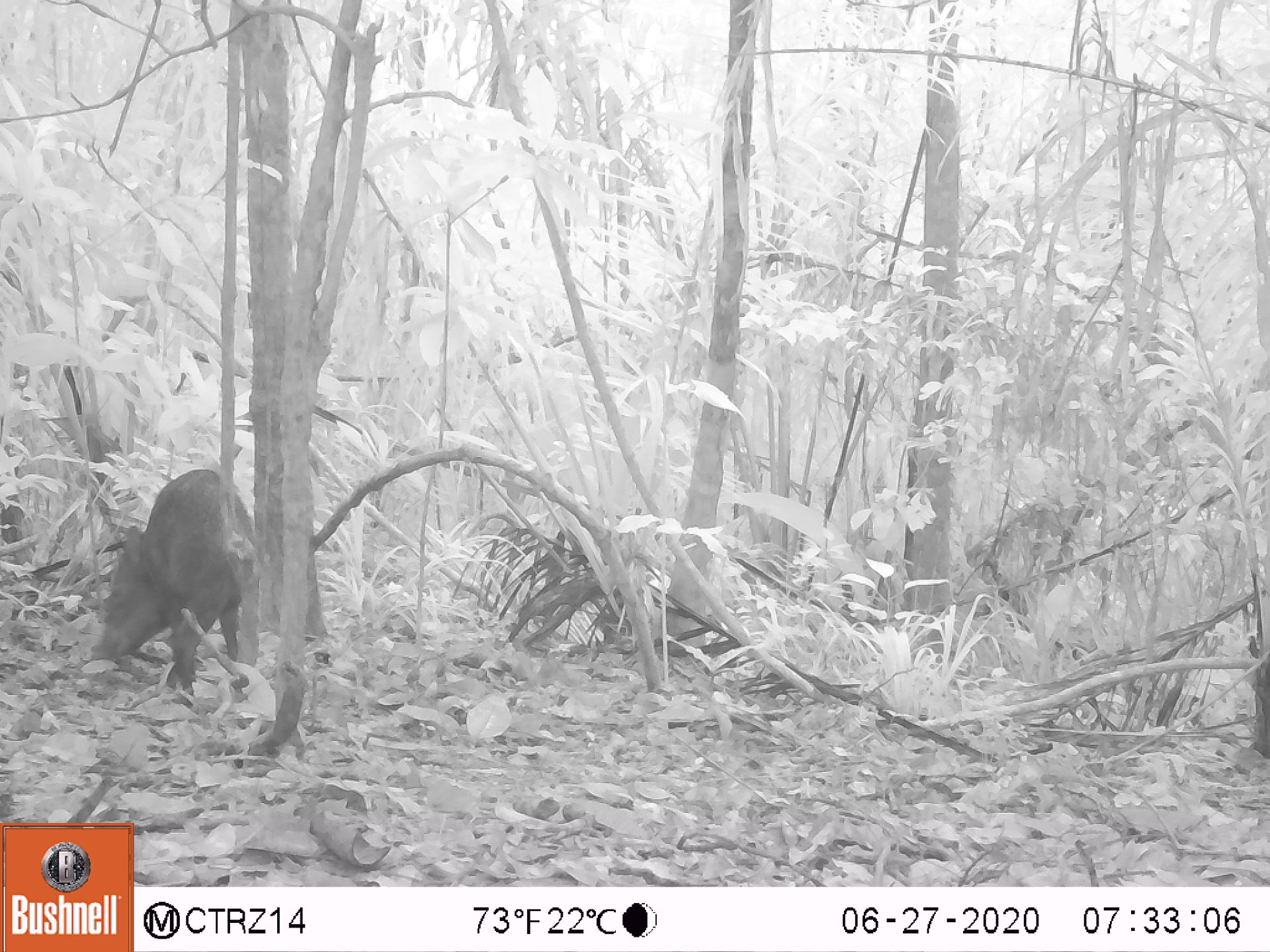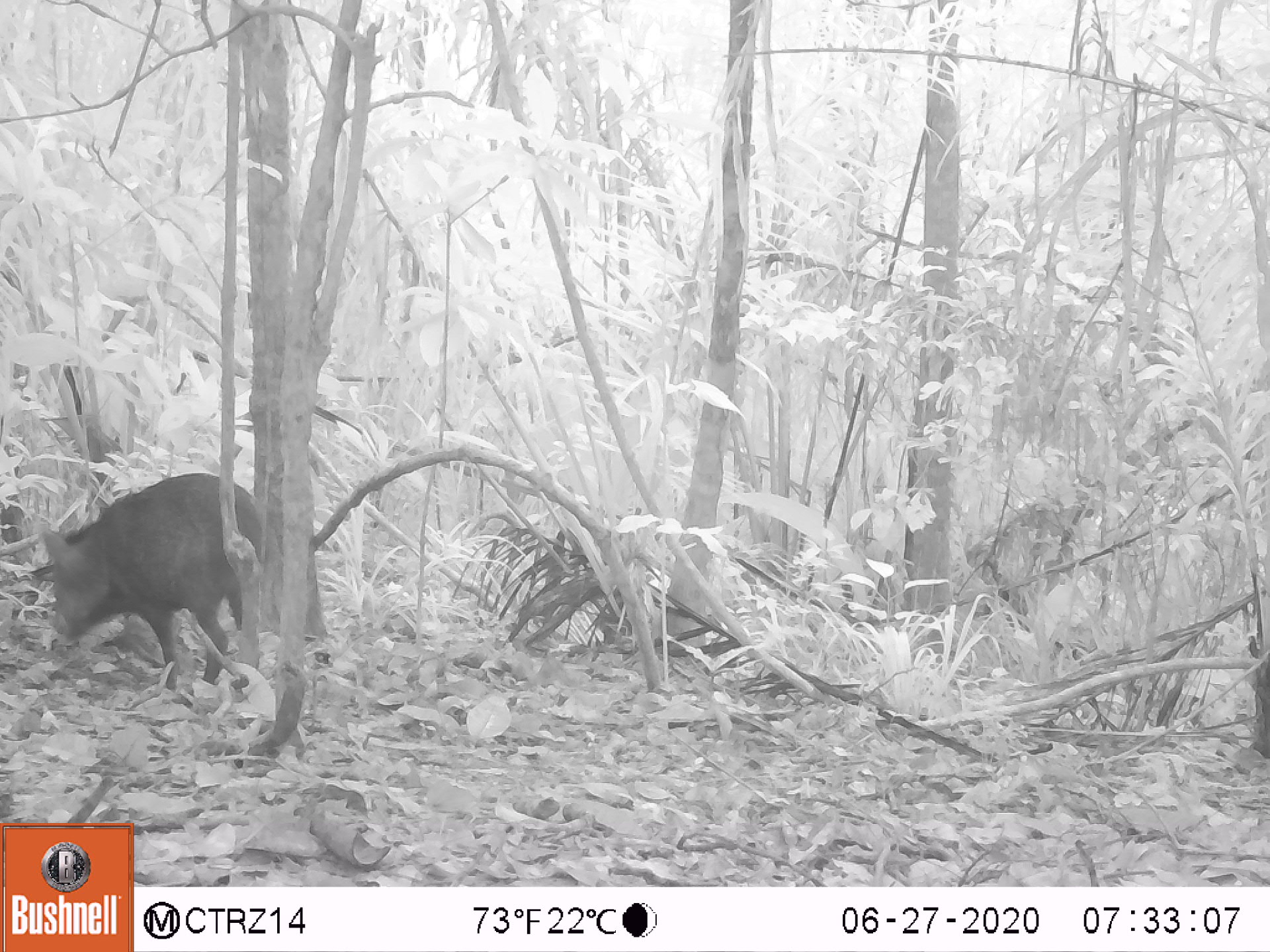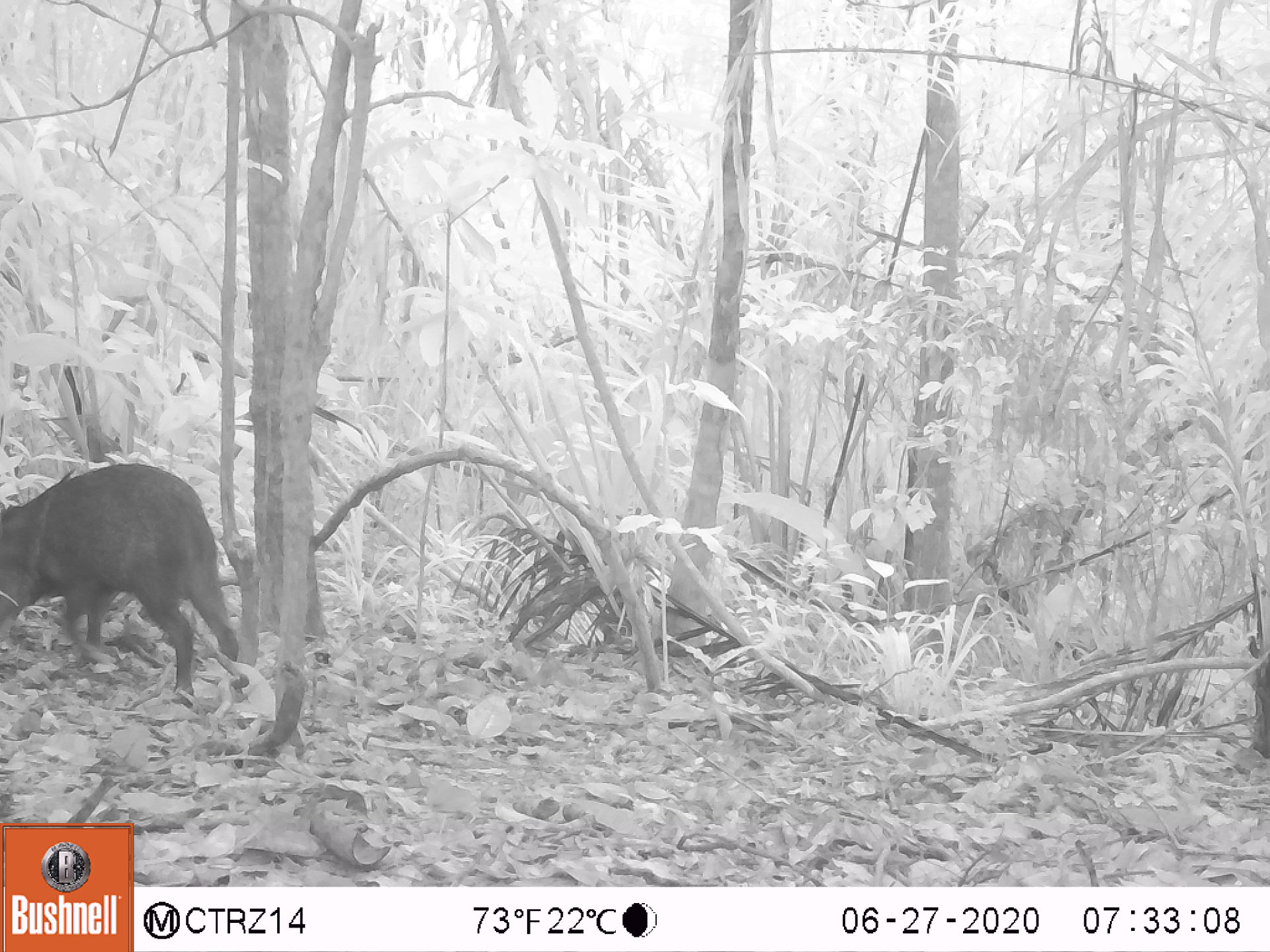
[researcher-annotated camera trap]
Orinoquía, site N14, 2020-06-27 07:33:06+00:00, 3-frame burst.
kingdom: Animalia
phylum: Chordata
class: Mammalia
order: Artiodactyla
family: Tayassuidae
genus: Pecari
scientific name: Pecari tajacu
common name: collared peccary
Collared peccary (Pecari tajacu).